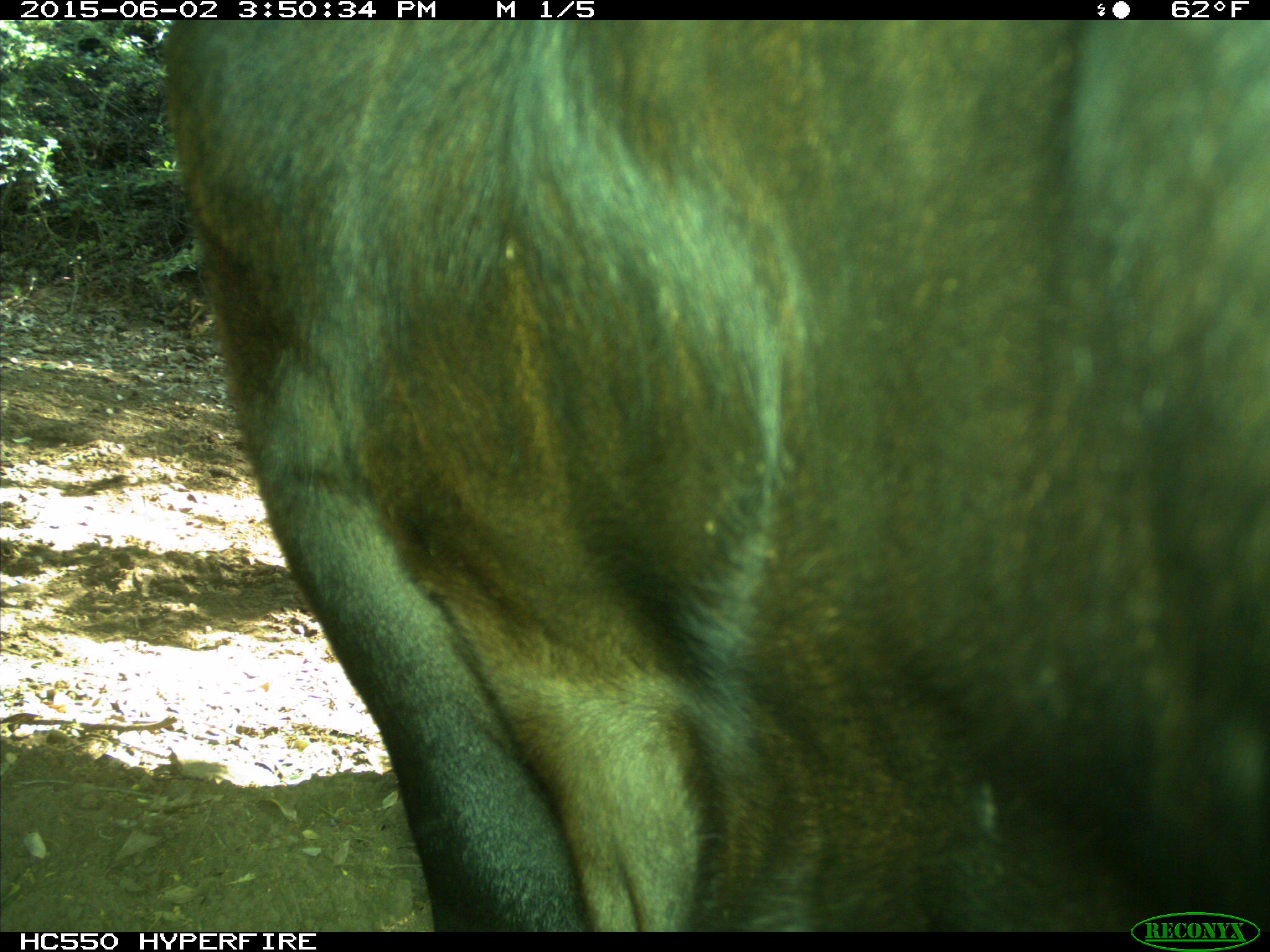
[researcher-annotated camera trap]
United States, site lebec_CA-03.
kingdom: Animalia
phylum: Chordata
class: Mammalia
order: Artiodactyla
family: Bovidae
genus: Bos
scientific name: Bos taurus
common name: domestic cow